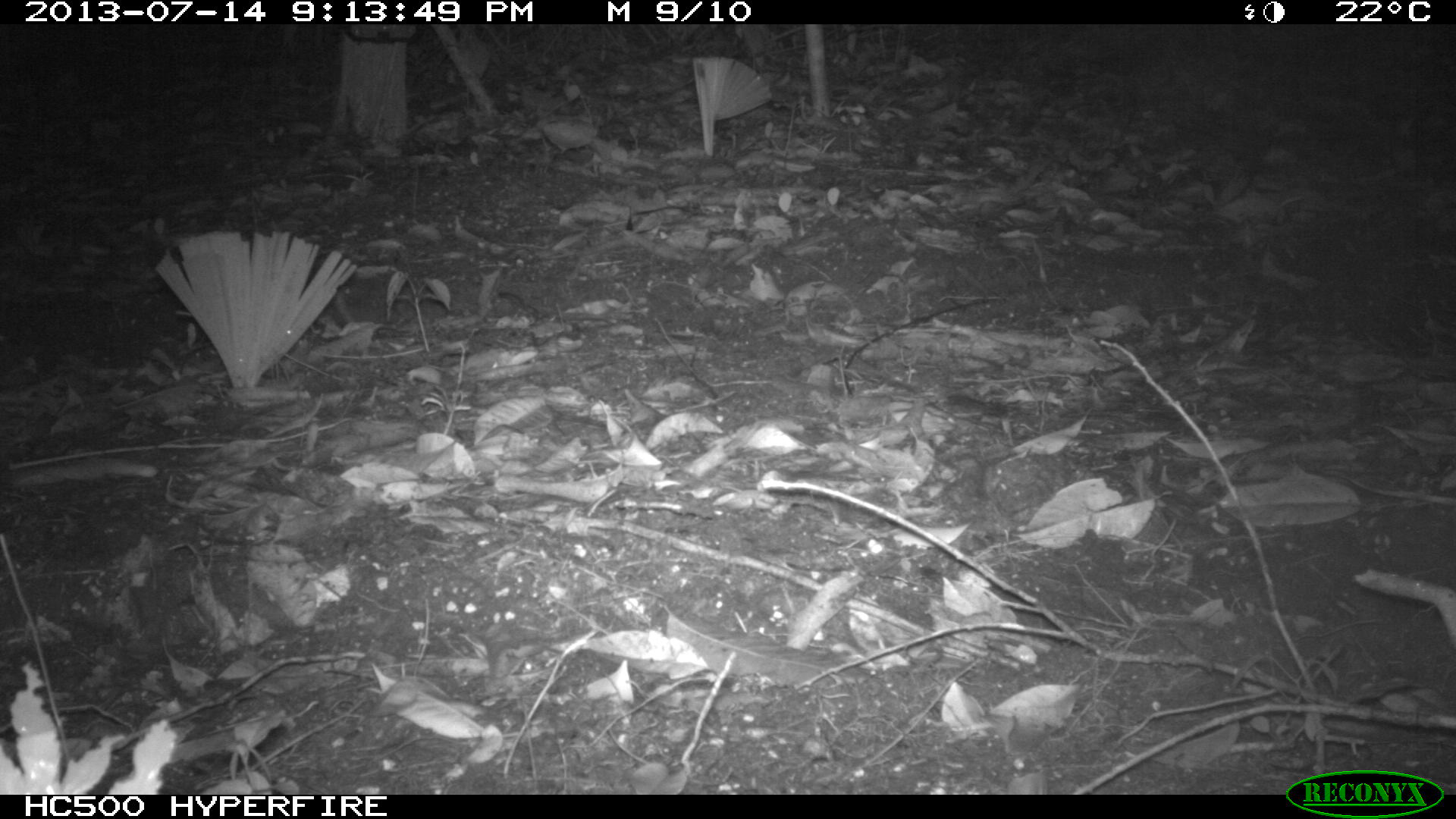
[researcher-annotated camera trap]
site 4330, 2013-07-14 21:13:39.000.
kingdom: Animalia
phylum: Chordata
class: Mammalia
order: Didelphimorphia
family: Didelphidae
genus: Didelphis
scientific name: Didelphis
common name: american opossums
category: didelphis sp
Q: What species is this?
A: Didelphis sp (american opossums) (Didelphis).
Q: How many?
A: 1.